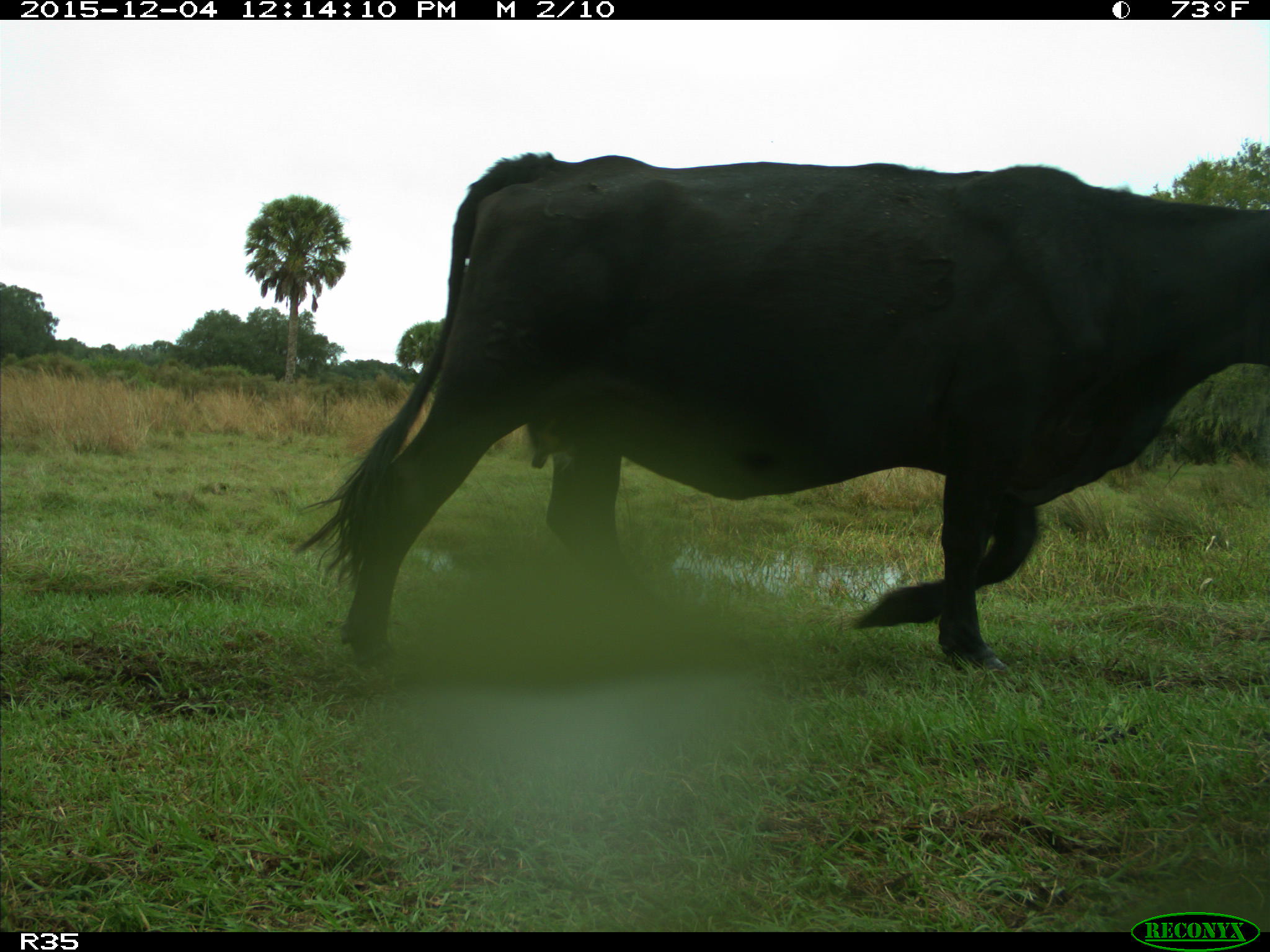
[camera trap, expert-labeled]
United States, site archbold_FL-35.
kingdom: Animalia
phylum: Chordata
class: Mammalia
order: Artiodactyla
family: Bovidae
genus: Bos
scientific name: Bos taurus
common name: domestic cow